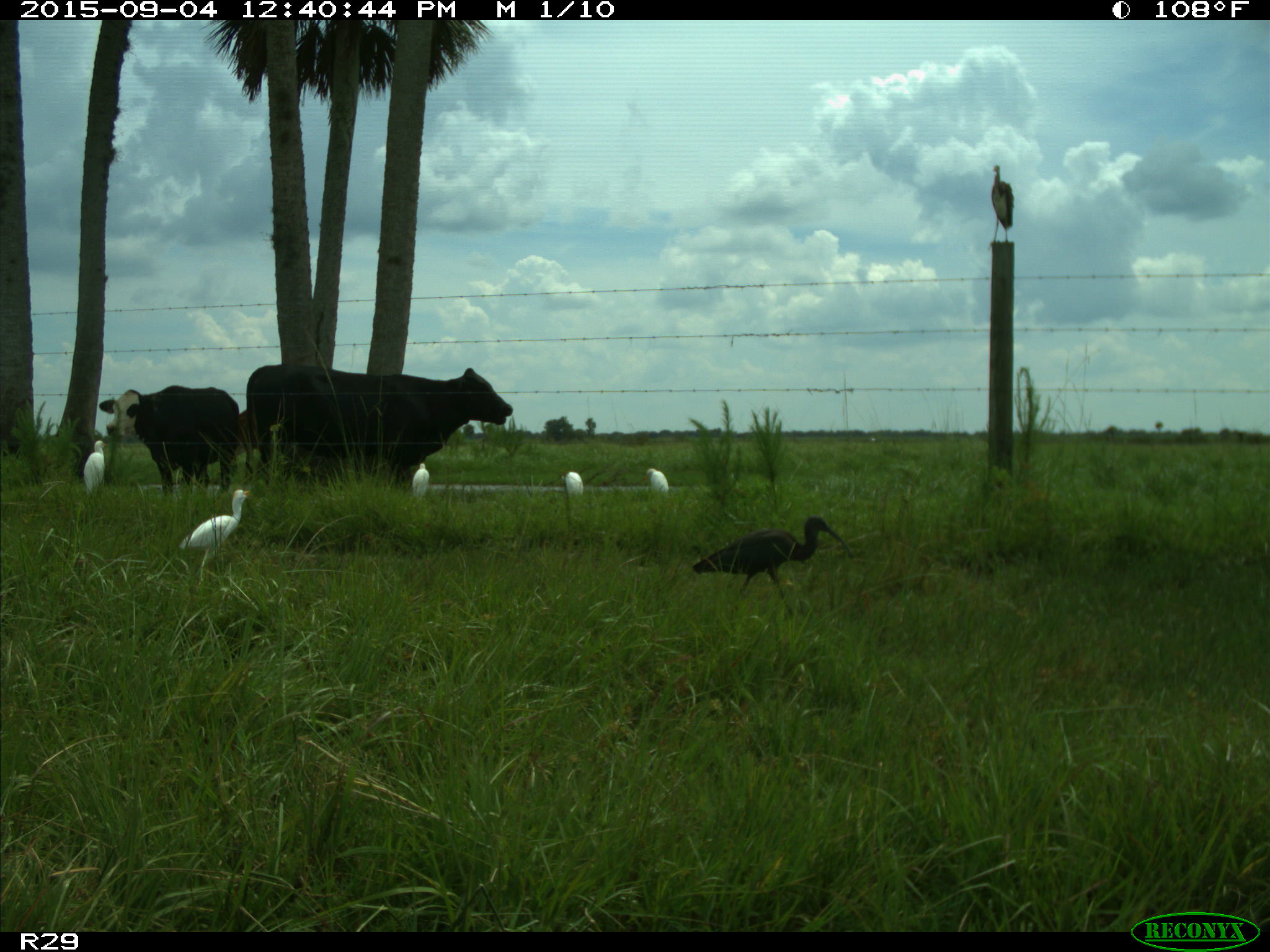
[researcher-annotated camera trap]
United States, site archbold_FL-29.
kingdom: Animalia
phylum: Chordata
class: Mammalia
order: Artiodactyla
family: Bovidae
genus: Bos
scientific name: Bos taurus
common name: domestic cow